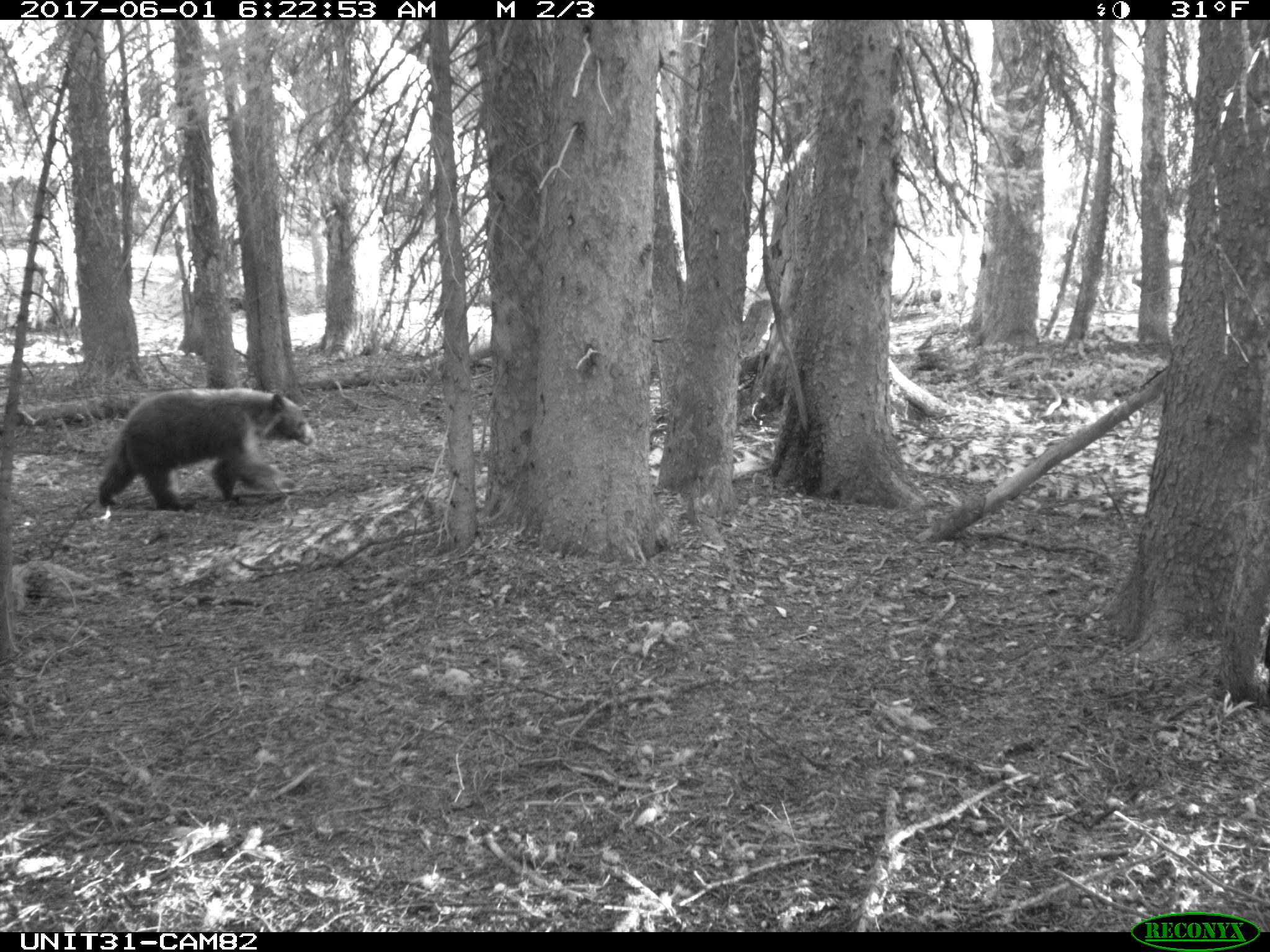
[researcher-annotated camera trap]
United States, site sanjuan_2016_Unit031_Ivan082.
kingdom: Animalia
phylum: Chordata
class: Mammalia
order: Carnivora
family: Ursidae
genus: Ursus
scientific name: Ursus americanus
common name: american black bear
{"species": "Ursus americanus (american black bear)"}